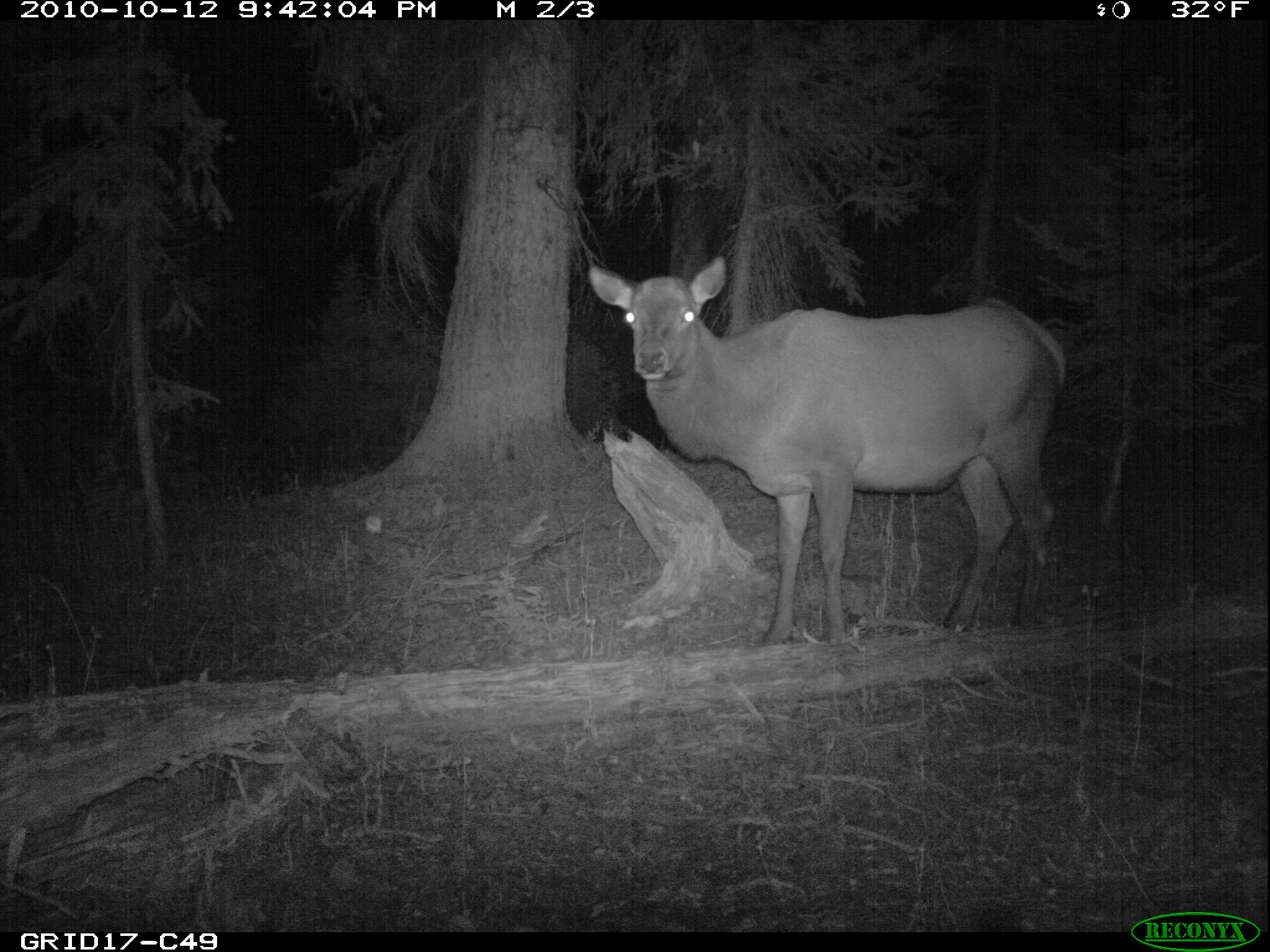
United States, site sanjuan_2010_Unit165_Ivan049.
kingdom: Animalia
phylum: Chordata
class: Mammalia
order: Artiodactyla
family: Cervidae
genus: Cervus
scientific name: Cervus elaphus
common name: red deer